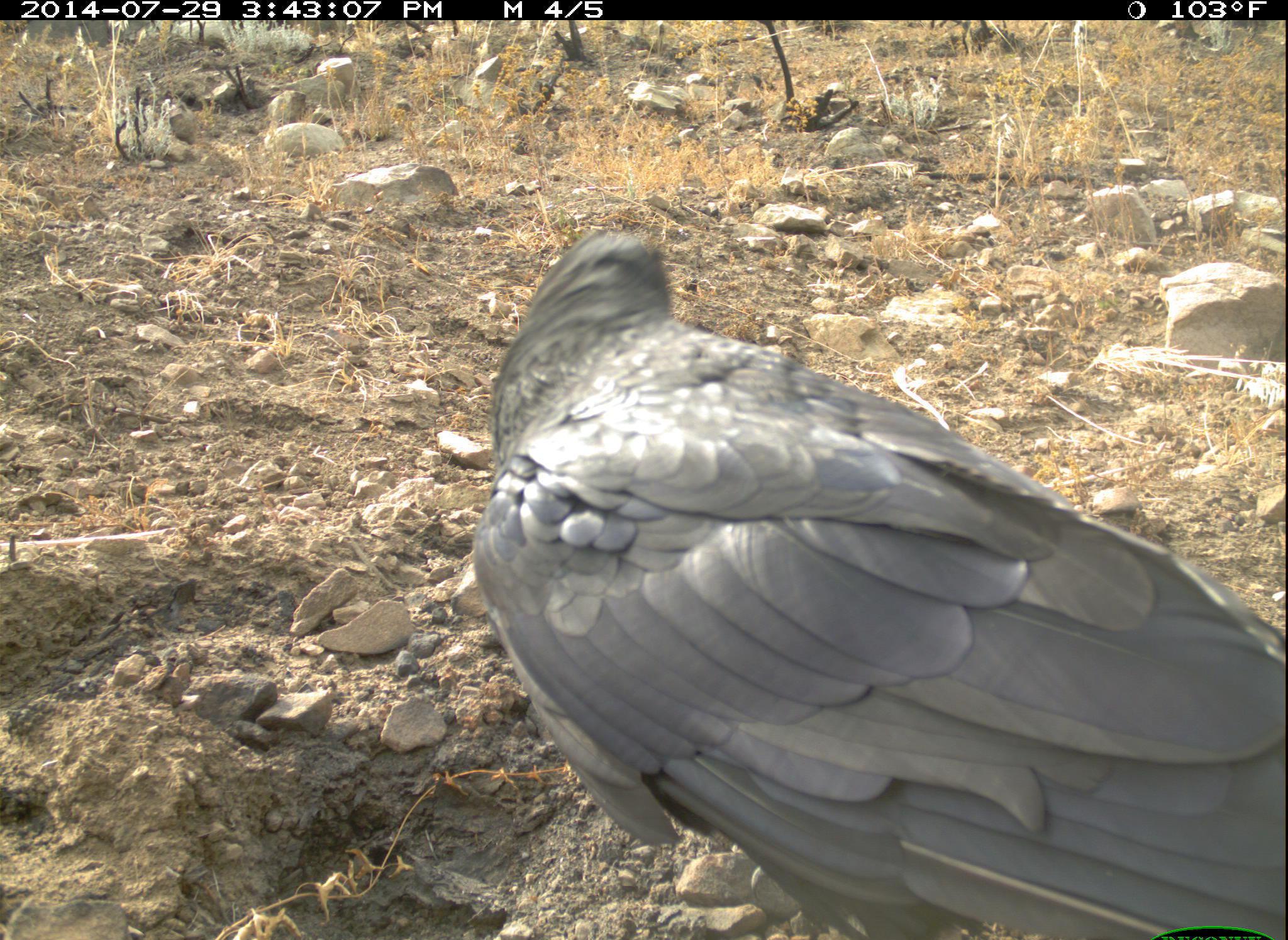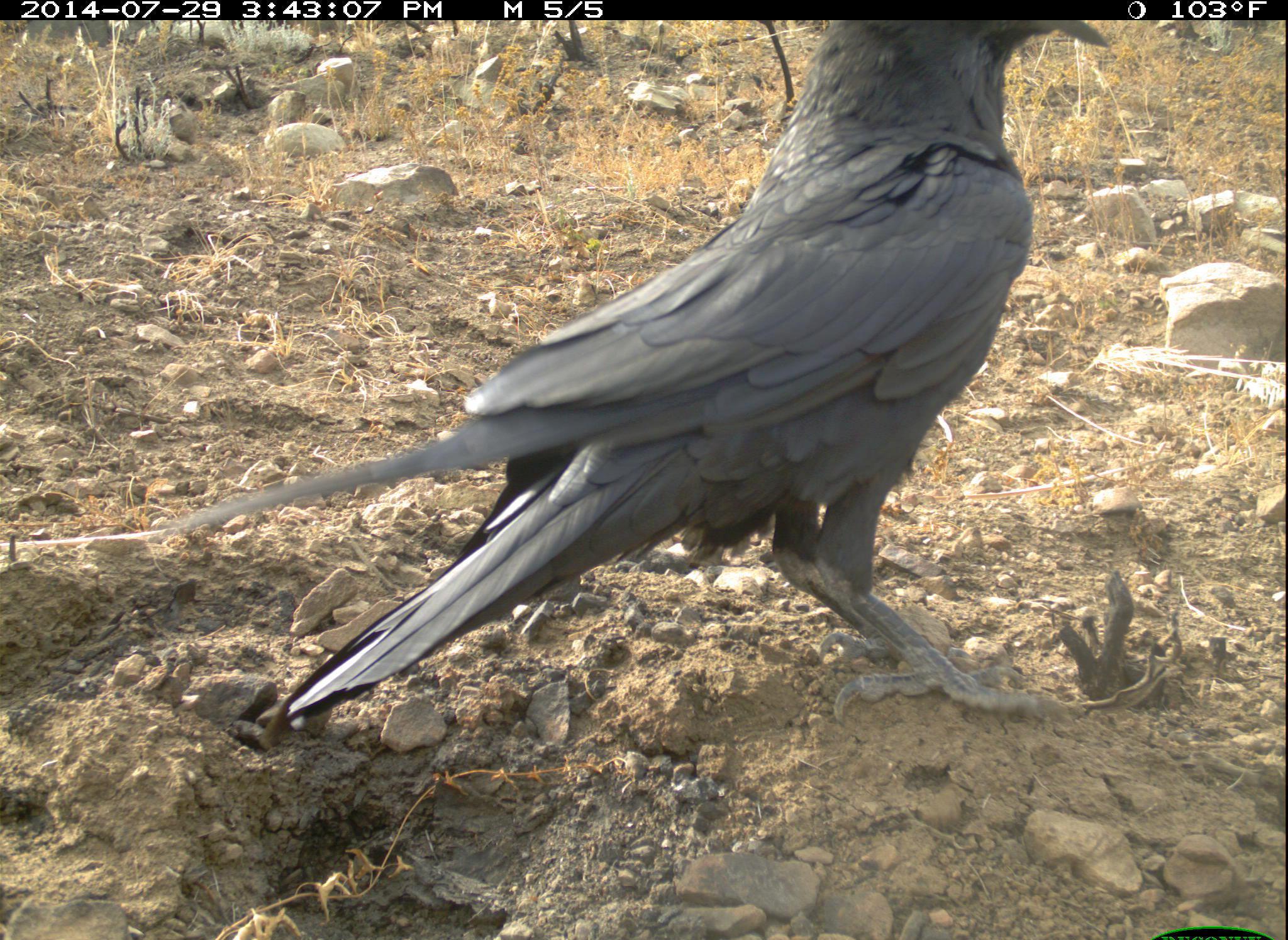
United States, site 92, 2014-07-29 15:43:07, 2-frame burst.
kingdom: Animalia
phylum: Chordata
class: Aves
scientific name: Aves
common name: bird